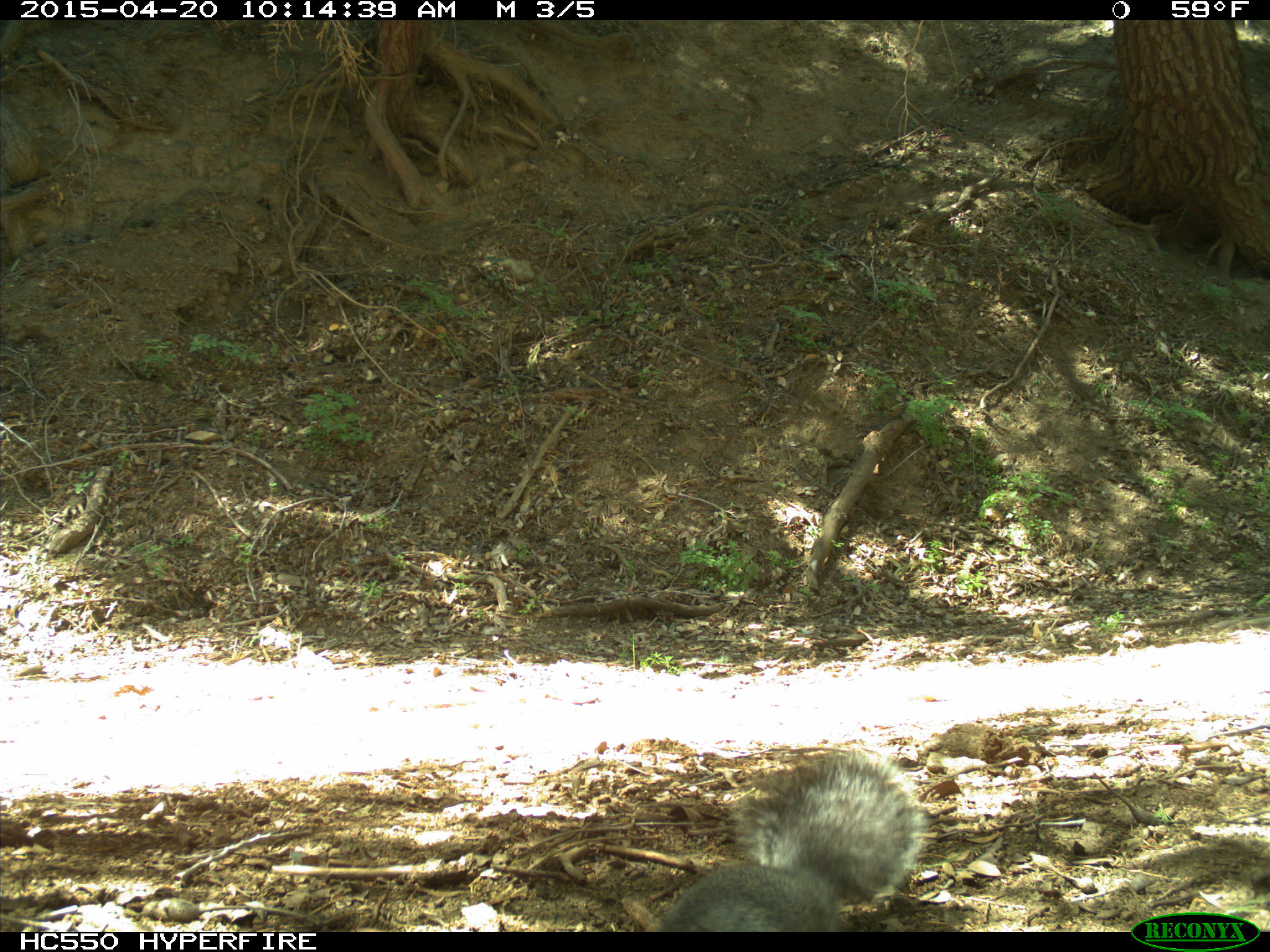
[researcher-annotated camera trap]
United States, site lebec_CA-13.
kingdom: Animalia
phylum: Chordata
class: Mammalia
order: Rodentia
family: Sciuridae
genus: Sciurus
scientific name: Sciurus carolinensis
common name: eastern gray squirrel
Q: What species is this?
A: Sciurus carolinensis (eastern gray squirrel).